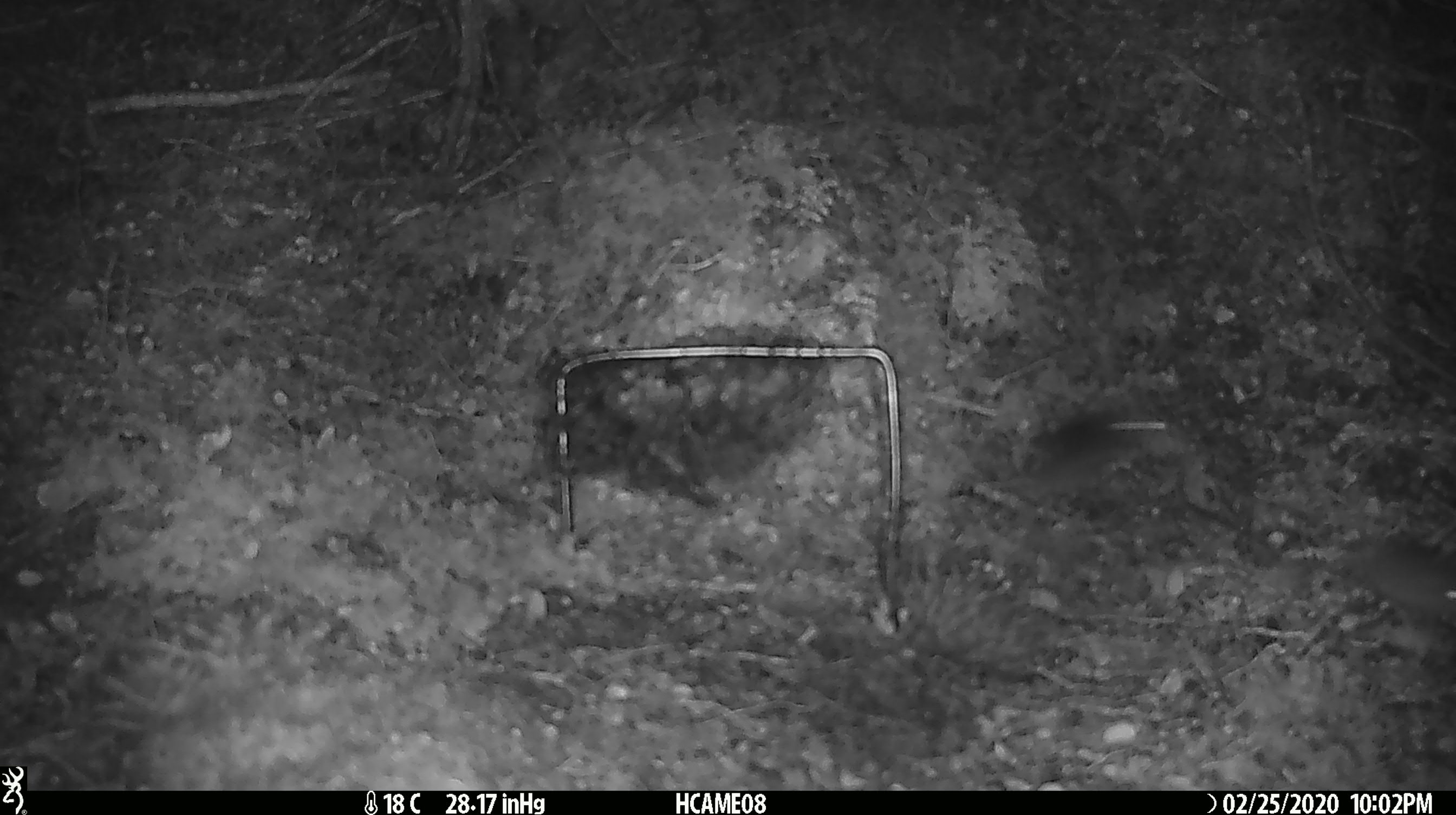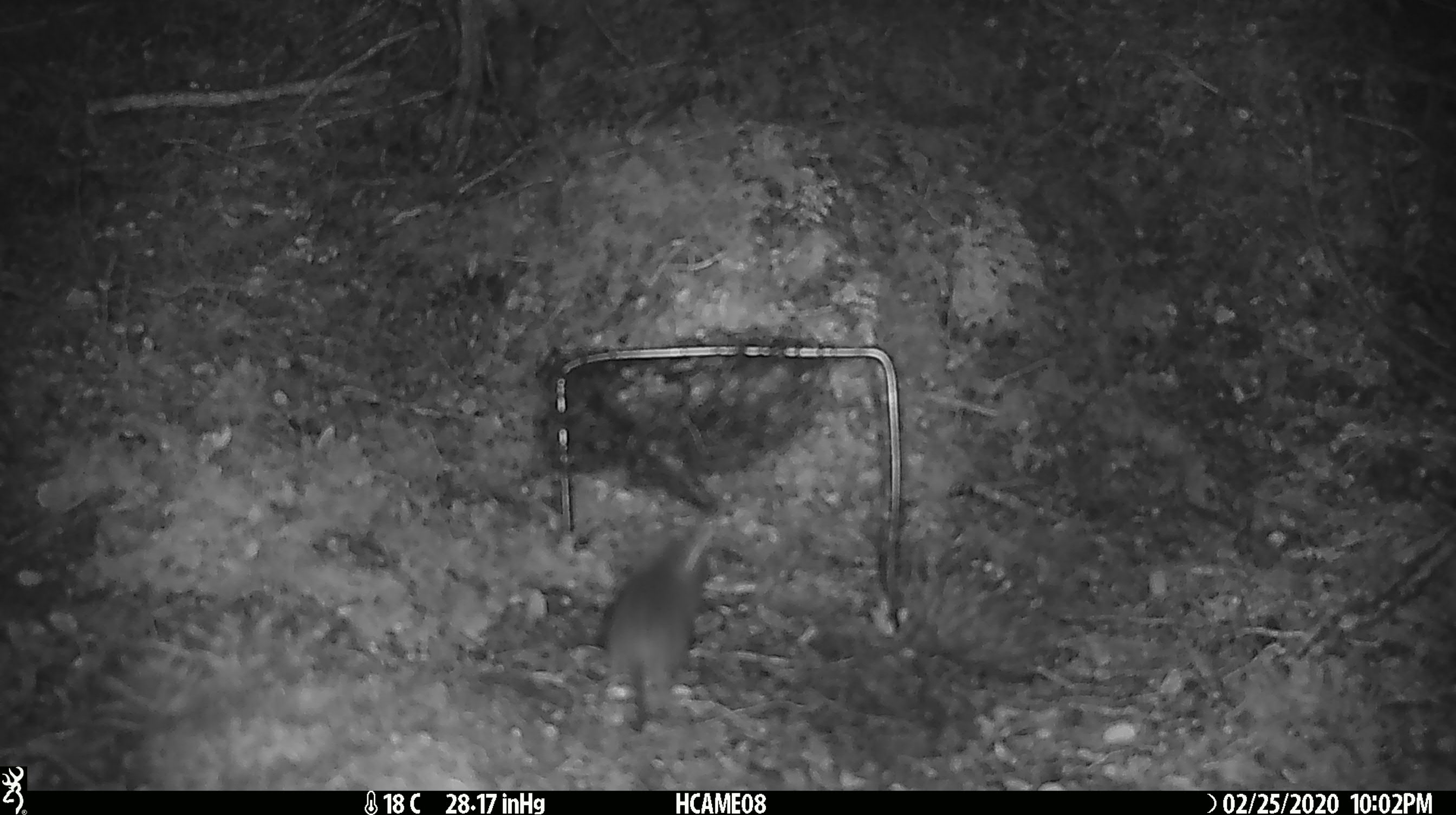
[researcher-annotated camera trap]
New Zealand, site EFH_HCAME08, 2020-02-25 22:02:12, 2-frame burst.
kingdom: Animalia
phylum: Chordata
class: Mammalia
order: Rodentia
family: Muridae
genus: Mus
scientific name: Mus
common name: mouse